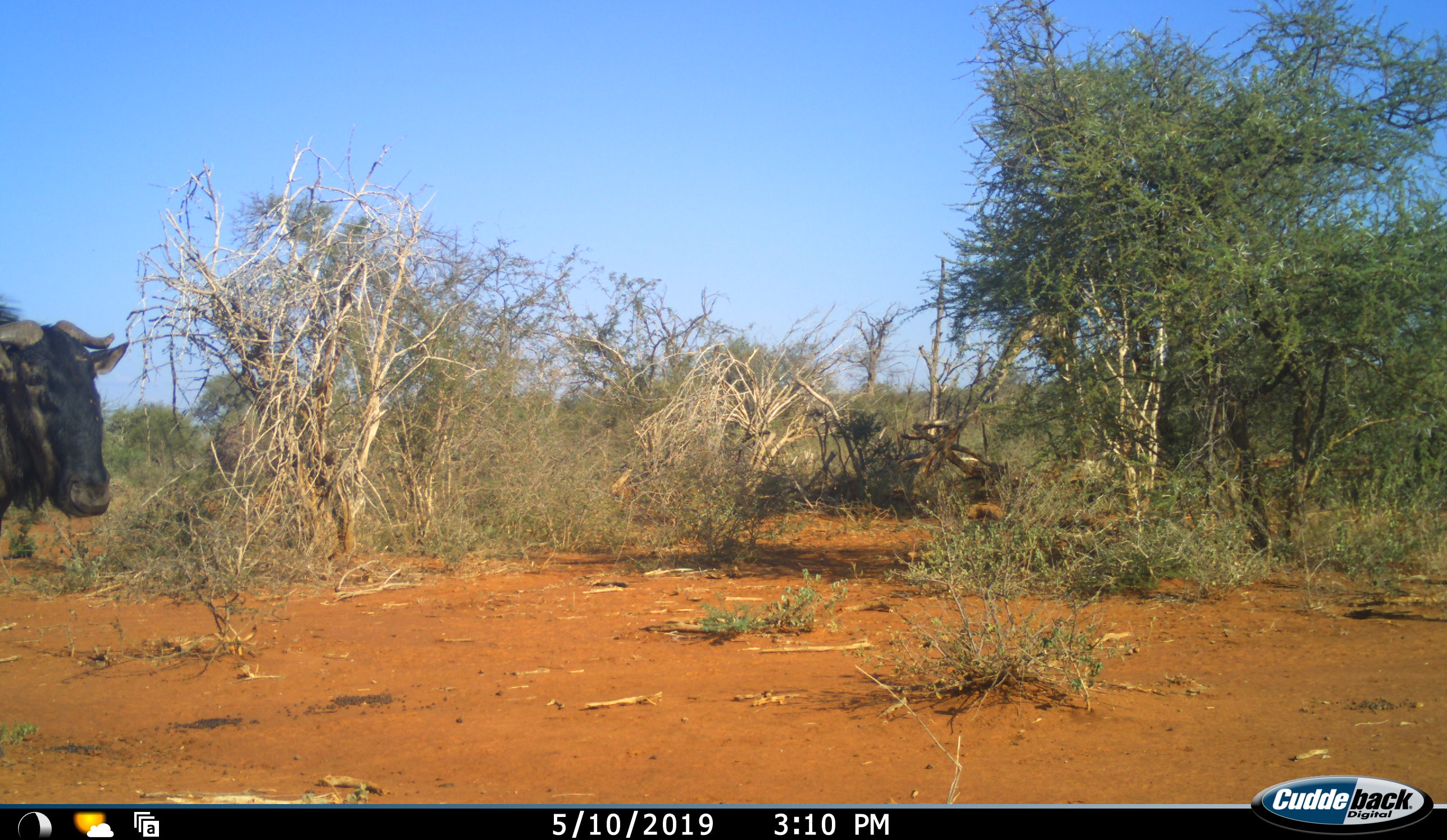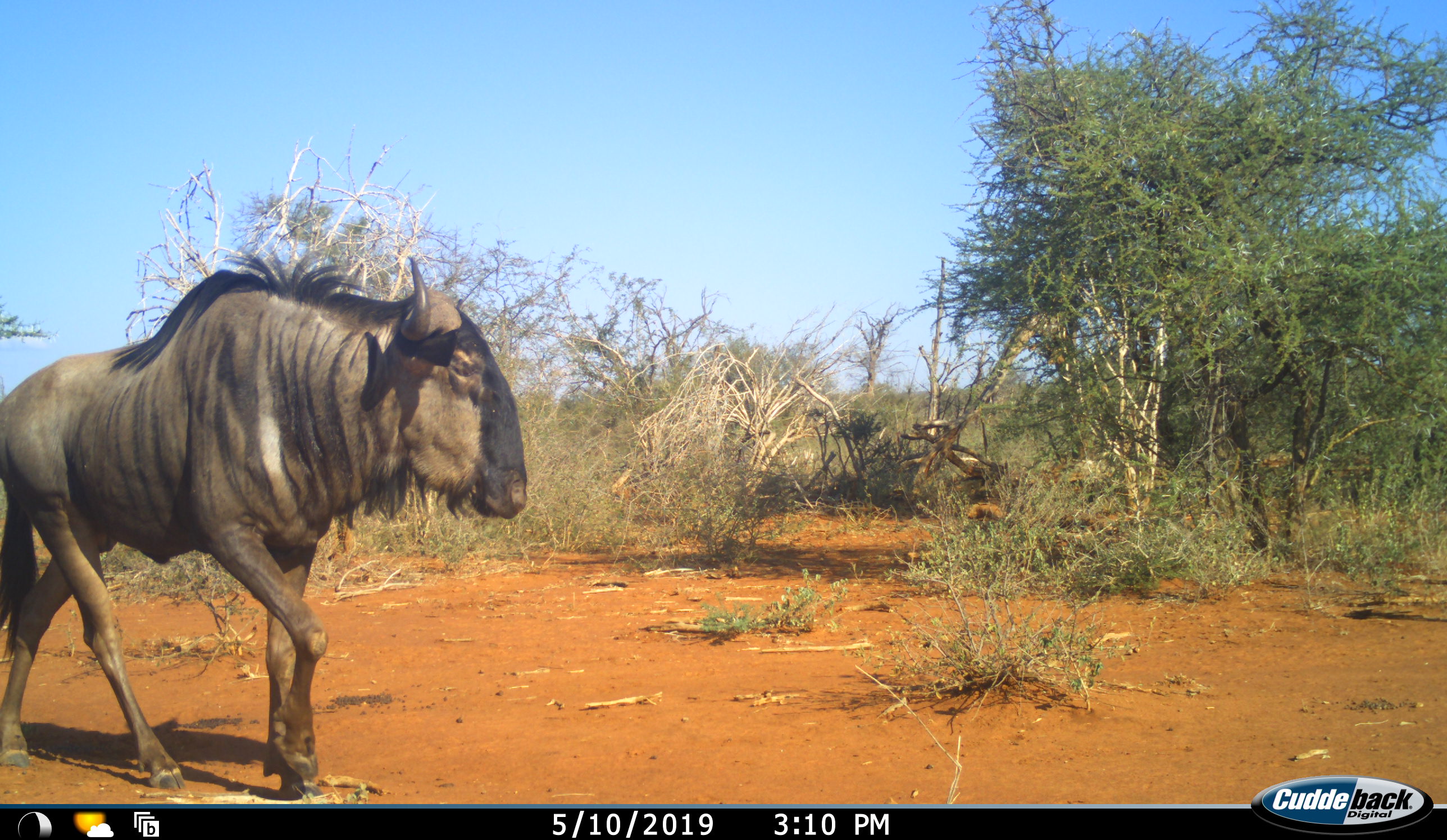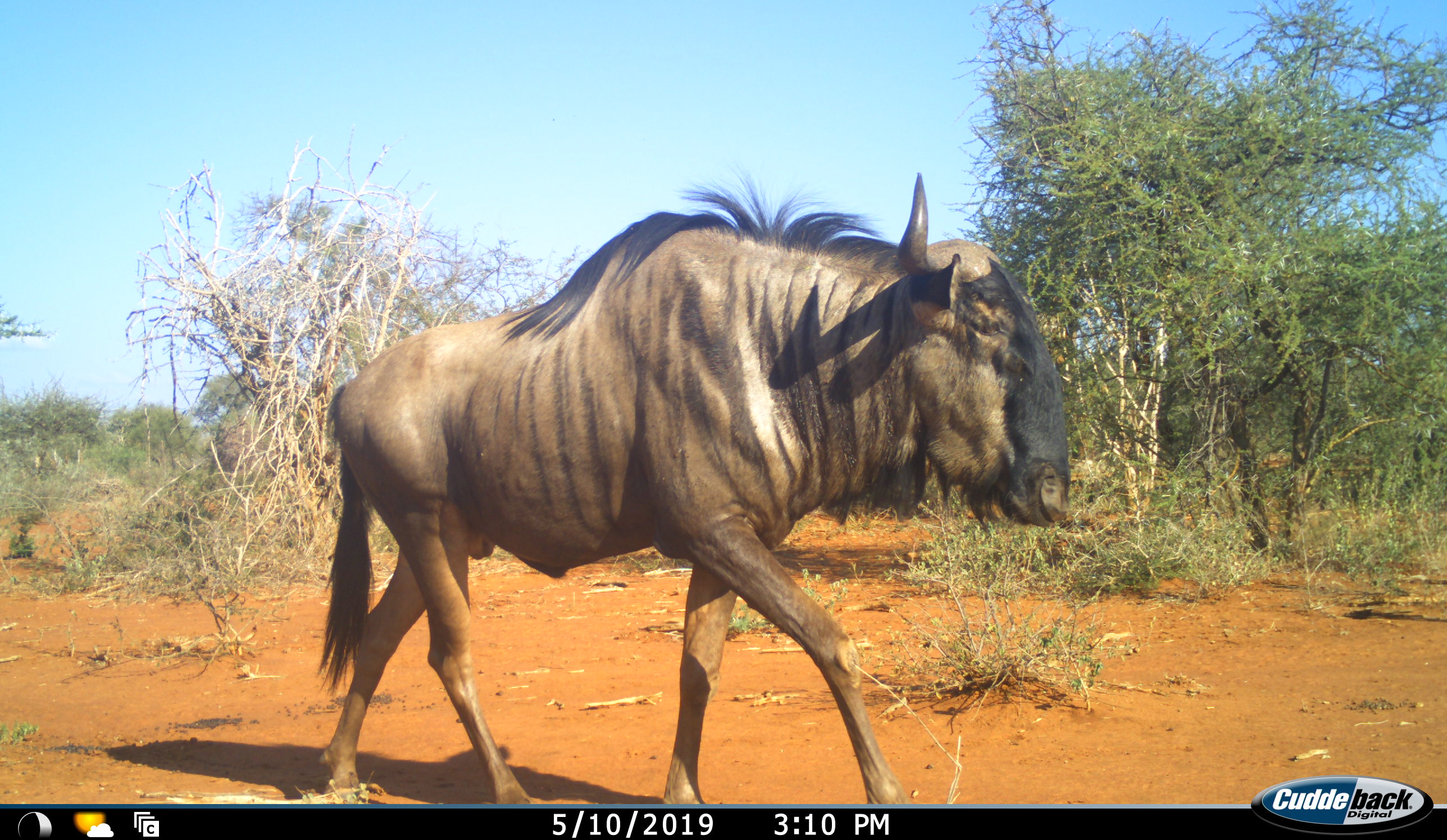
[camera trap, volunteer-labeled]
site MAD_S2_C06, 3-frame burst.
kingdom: Animalia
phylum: Chordata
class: Mammalia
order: Artiodactyla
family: Bovidae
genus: Connochaetes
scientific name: Connochaetes taurinus taurinus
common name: blue wildebeest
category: wildebeestblue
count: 1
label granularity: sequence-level